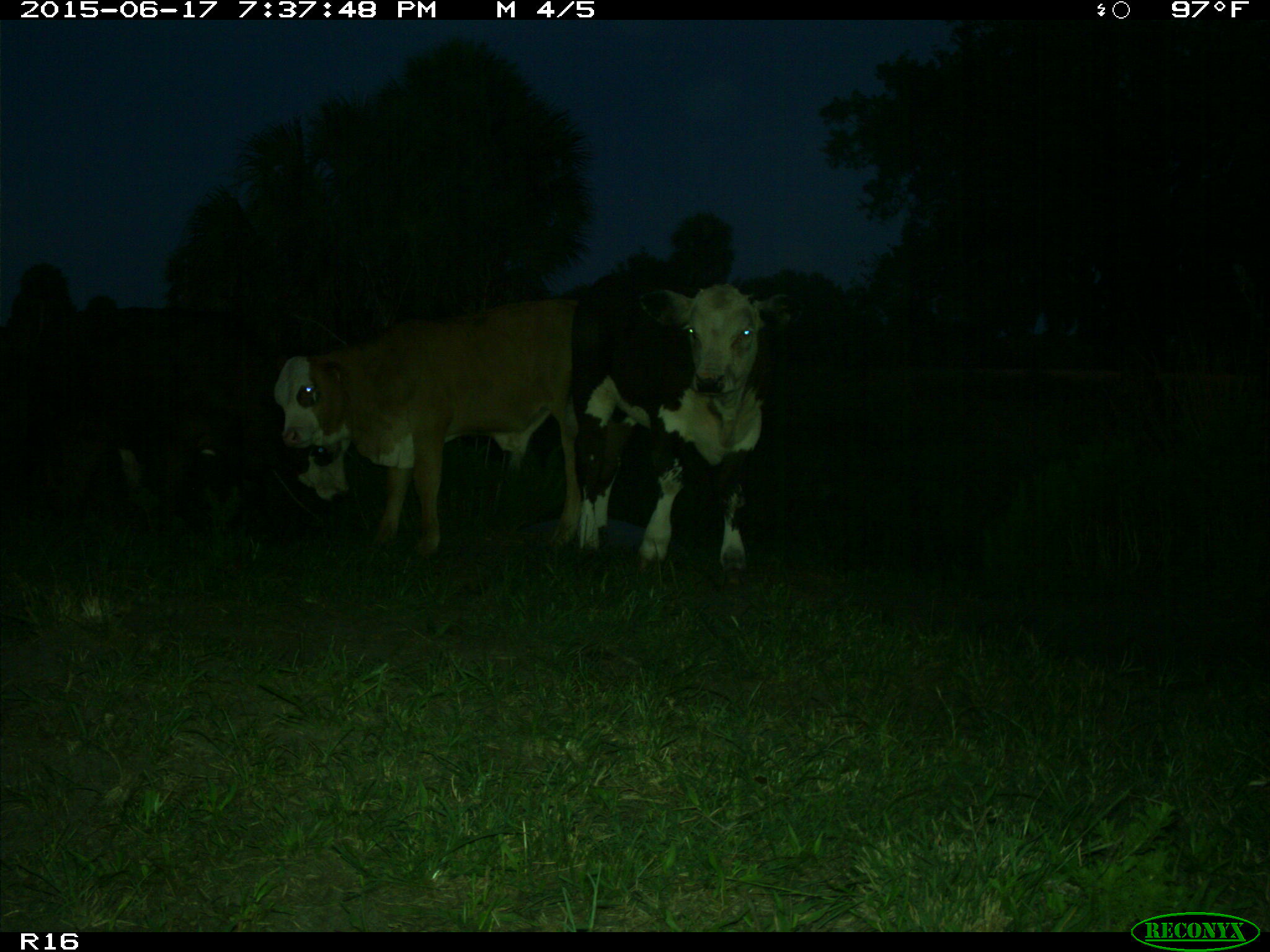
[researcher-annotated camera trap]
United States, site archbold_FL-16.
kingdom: Animalia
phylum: Chordata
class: Mammalia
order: Artiodactyla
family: Bovidae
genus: Bos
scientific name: Bos taurus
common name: domestic cow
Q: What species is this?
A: Bos taurus (domestic cow).